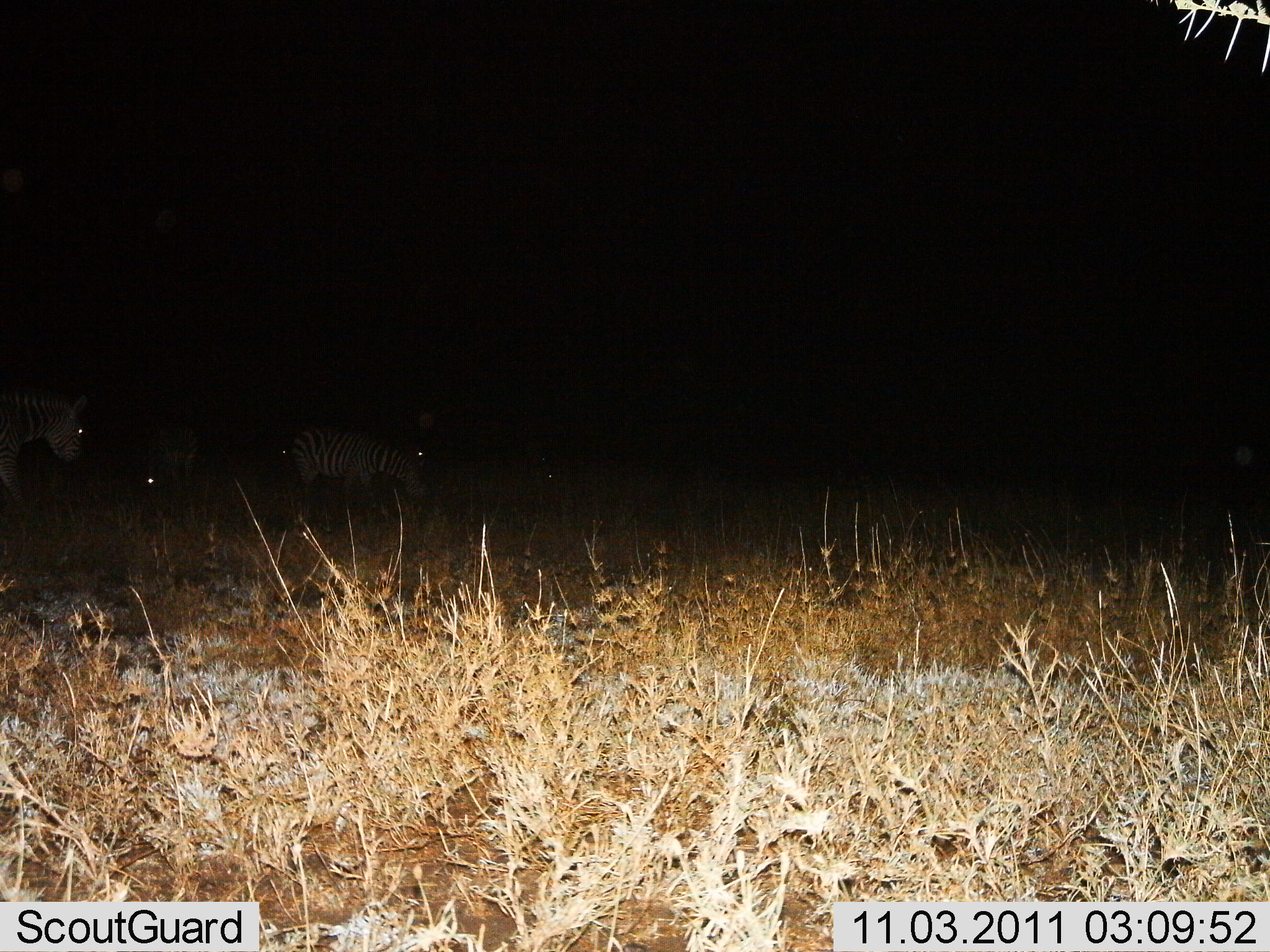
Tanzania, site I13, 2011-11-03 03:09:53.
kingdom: Animalia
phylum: Chordata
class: Mammalia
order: Perissodactyla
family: Equidae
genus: Equus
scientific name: Equus quagga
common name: plains zebra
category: zebra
Zebra (plains zebra) (Equus quagga), count 3. Behavior (volunteer vote fractions): standing 67%, resting 0%, moving 27%, interacting 0%. Young present (vote fraction): 0%. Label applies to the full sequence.